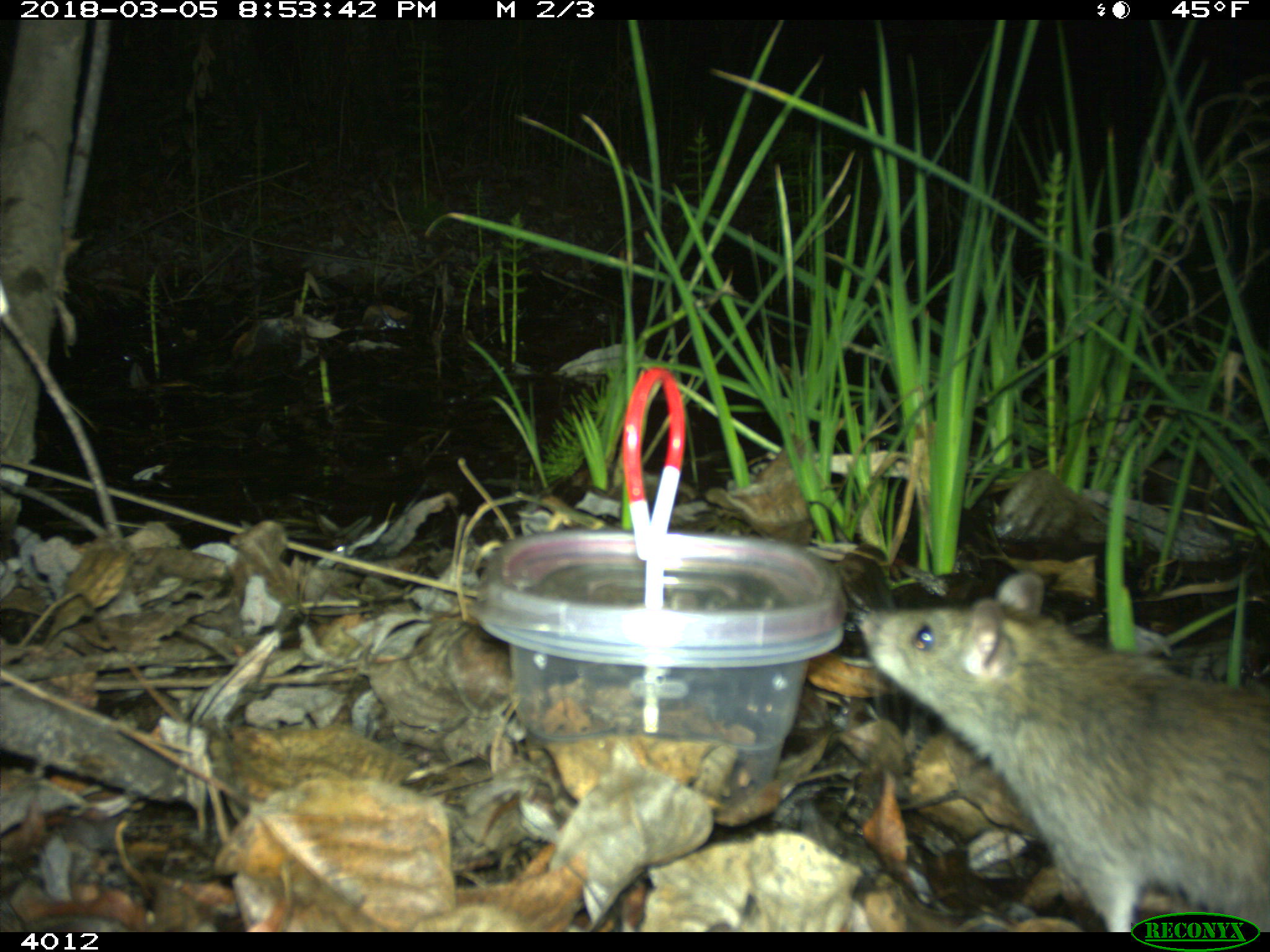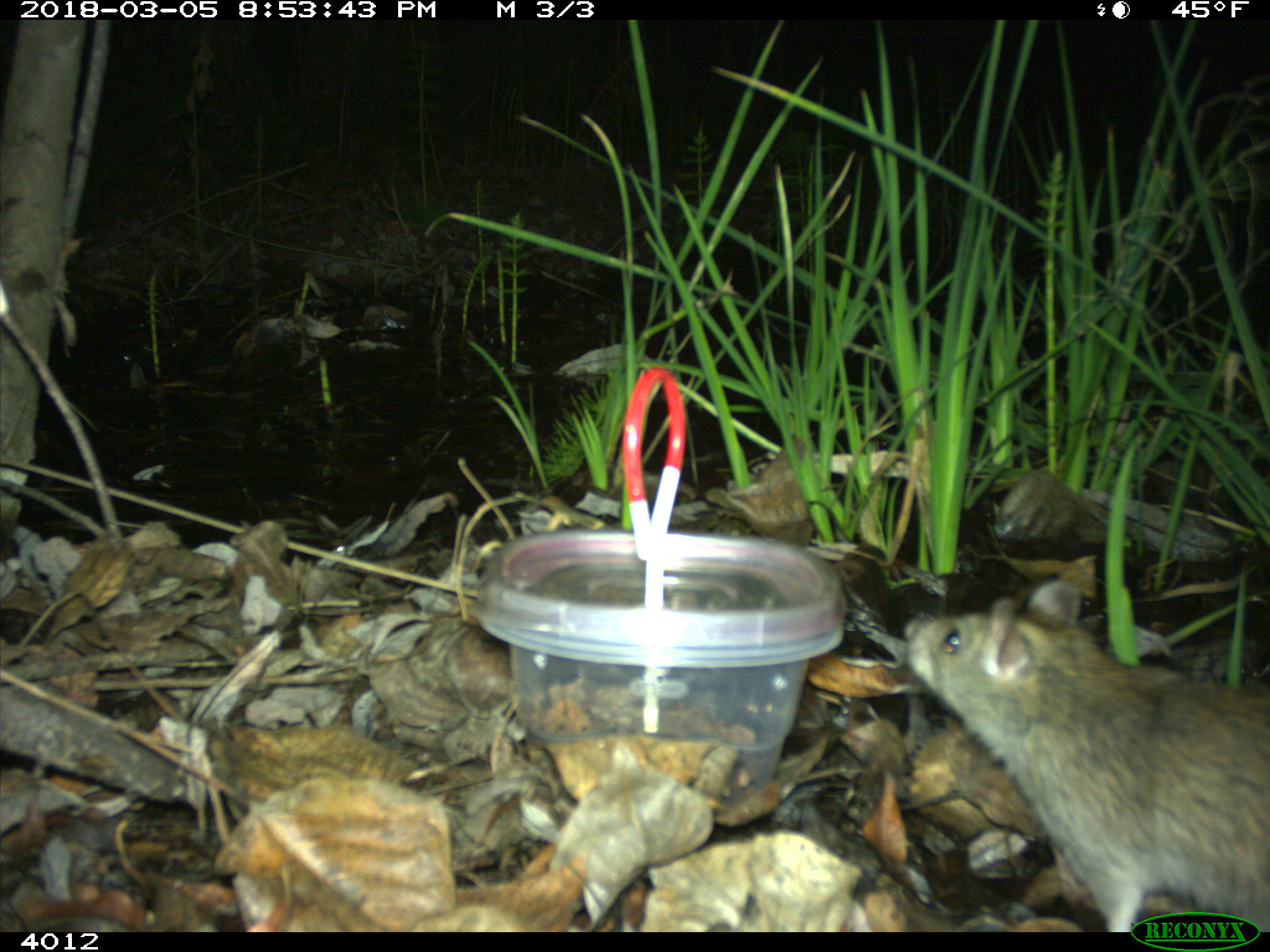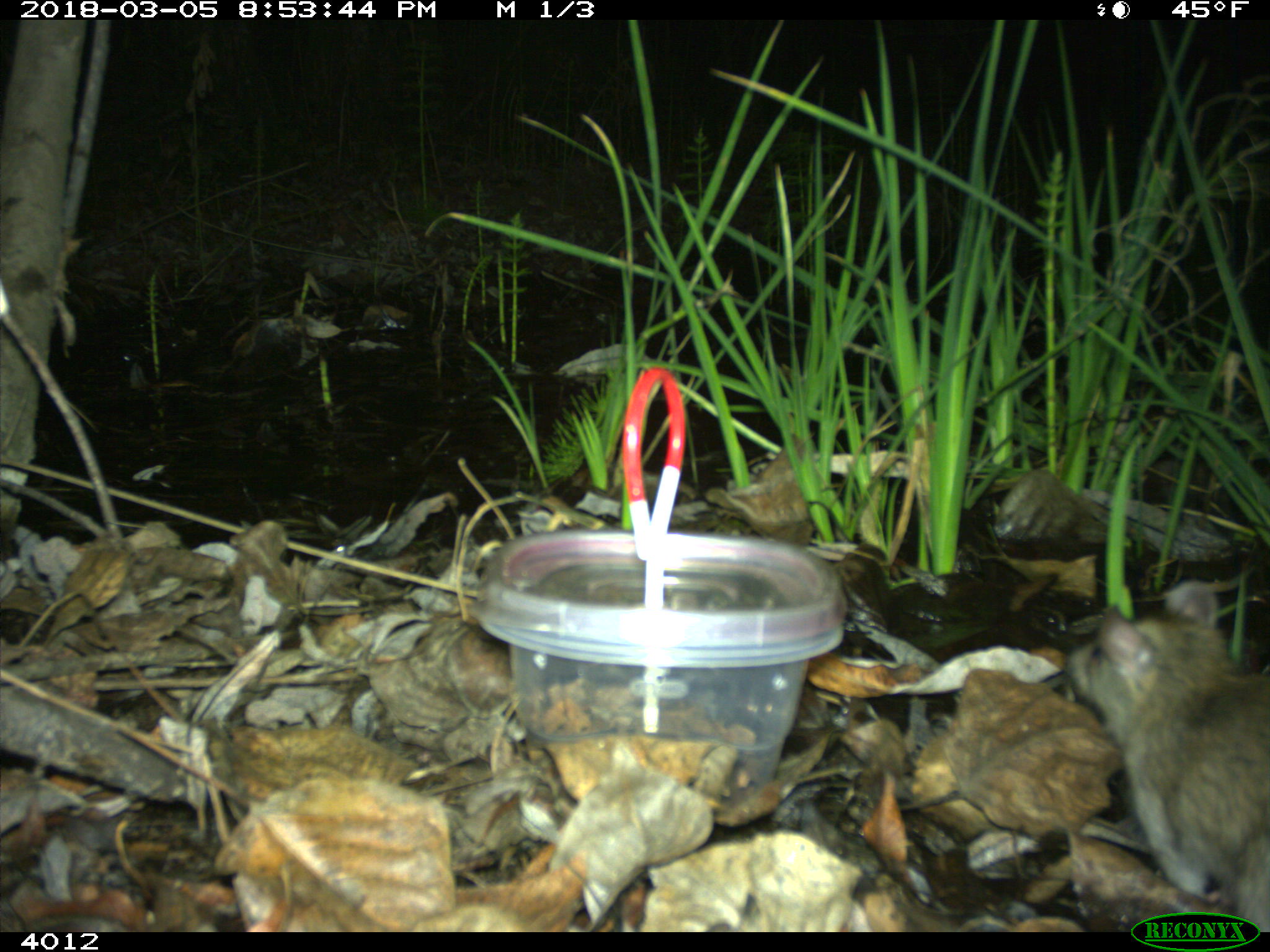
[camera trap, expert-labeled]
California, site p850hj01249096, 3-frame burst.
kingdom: Animalia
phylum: Chordata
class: Mammalia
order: Rodentia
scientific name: Rodentia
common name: rodent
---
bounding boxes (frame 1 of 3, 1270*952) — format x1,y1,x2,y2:
rodent: 858,573,1269,932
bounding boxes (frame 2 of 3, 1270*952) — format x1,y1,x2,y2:
rodent: 902,580,1269,932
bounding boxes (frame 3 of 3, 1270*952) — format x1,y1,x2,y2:
rodent: 1064,579,1269,932